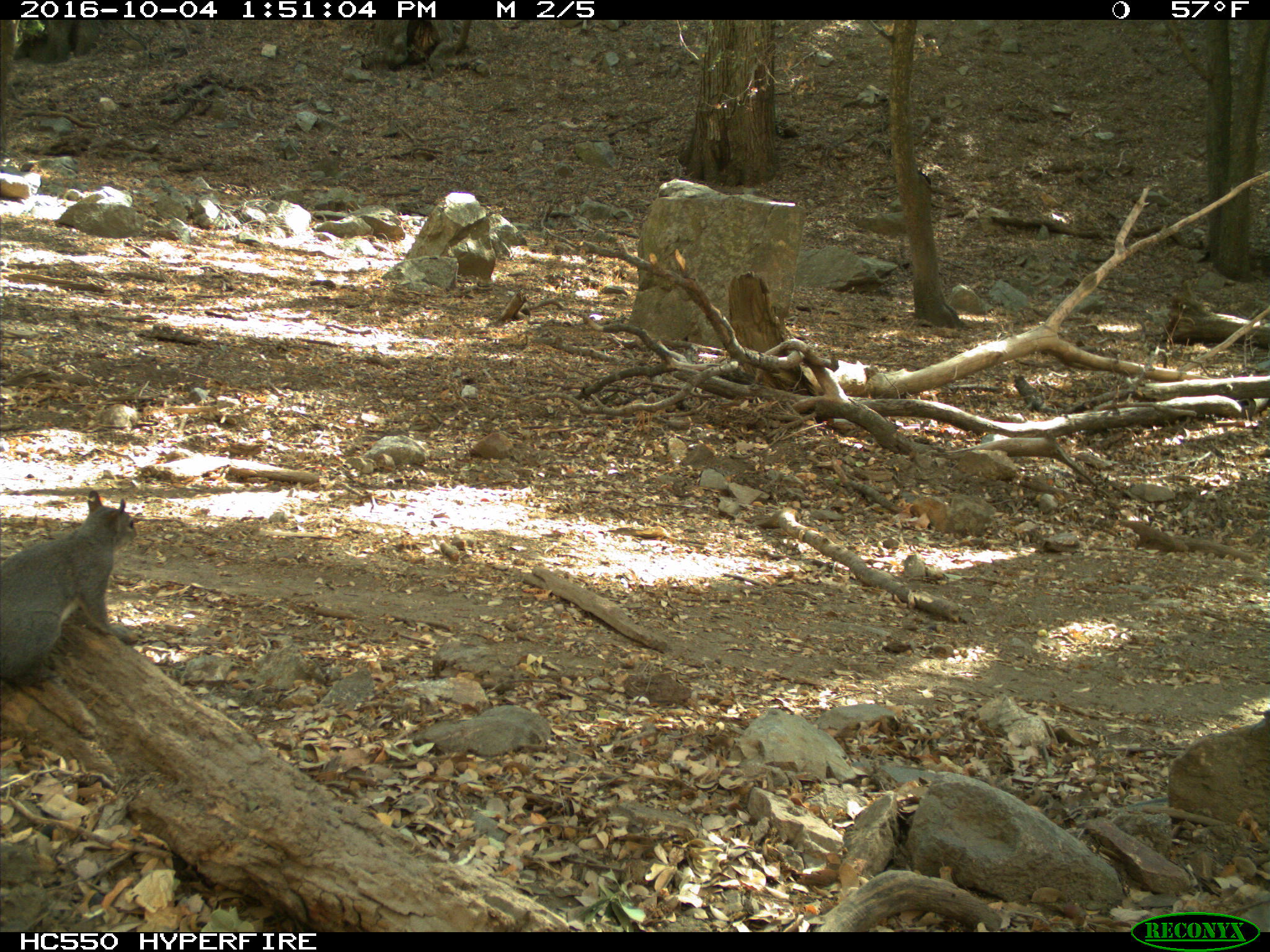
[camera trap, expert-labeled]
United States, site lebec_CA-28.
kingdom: Animalia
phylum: Chordata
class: Mammalia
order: Rodentia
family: Sciuridae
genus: Sciurus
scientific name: Sciurus carolinensis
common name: eastern gray squirrel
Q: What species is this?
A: Sciurus carolinensis (eastern gray squirrel).